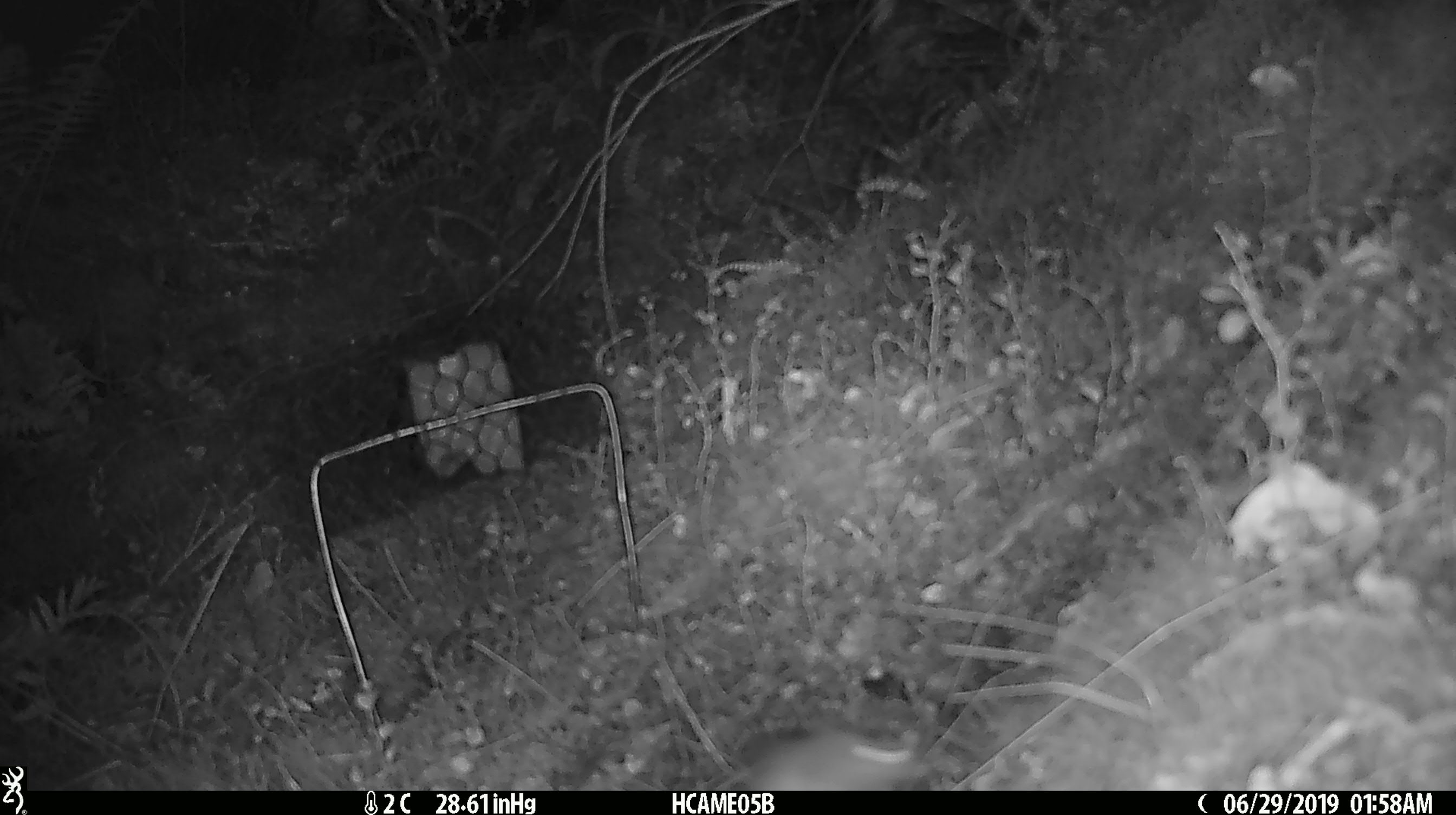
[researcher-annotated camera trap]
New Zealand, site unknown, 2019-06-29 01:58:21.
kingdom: Animalia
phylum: Chordata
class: Mammalia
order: Rodentia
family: Muridae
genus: Mus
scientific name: Mus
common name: mouse